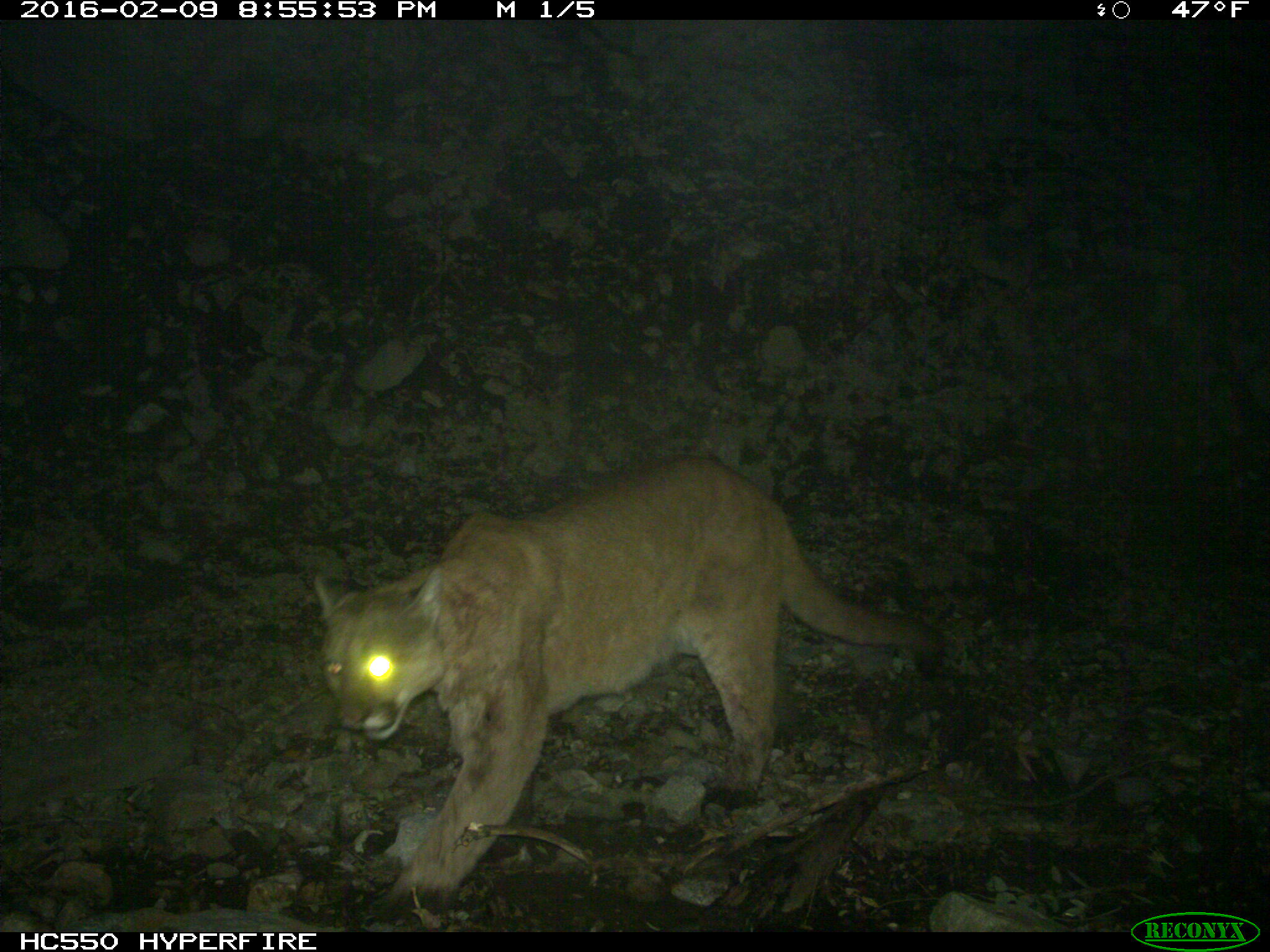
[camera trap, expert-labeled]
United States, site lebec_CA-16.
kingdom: Animalia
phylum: Chordata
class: Mammalia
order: Carnivora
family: Felidae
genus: Puma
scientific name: Puma concolor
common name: mountain lion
Puma concolor (mountain lion).